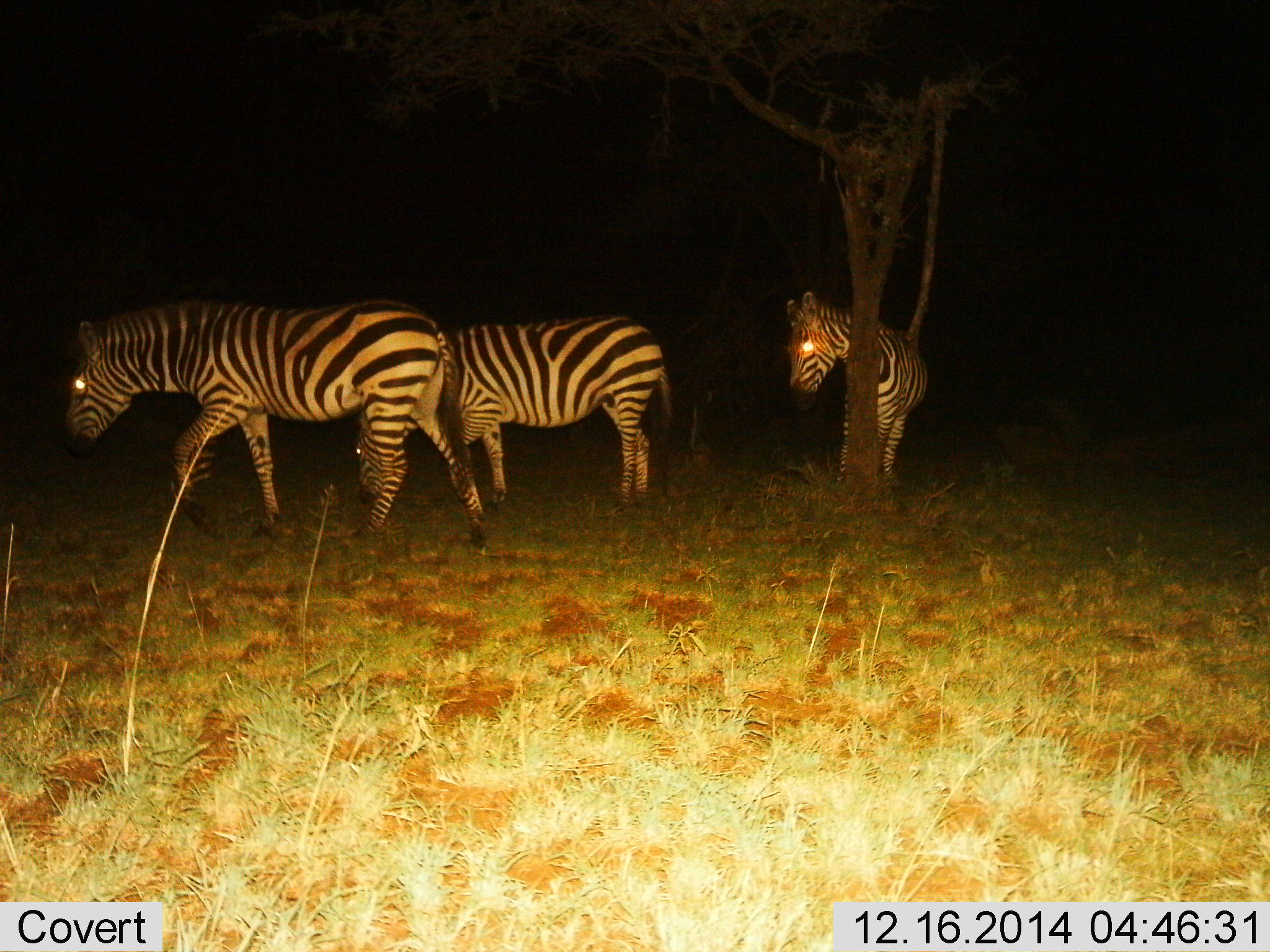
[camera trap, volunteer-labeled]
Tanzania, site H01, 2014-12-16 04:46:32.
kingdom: Animalia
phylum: Chordata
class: Mammalia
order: Perissodactyla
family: Equidae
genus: Equus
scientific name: Equus quagga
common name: plains zebra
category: zebra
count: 3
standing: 70%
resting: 0%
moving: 70%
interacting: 0%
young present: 0%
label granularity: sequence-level